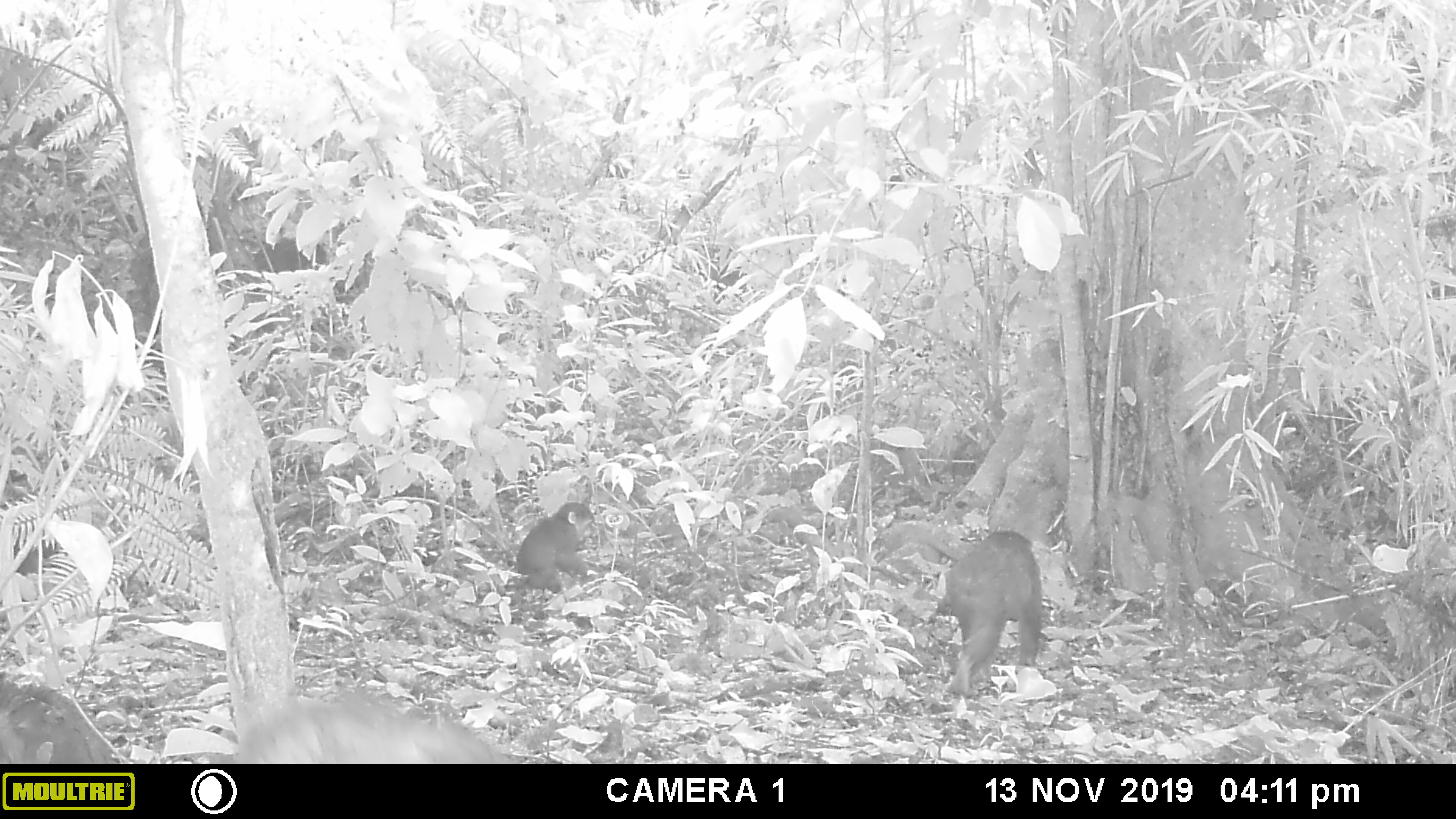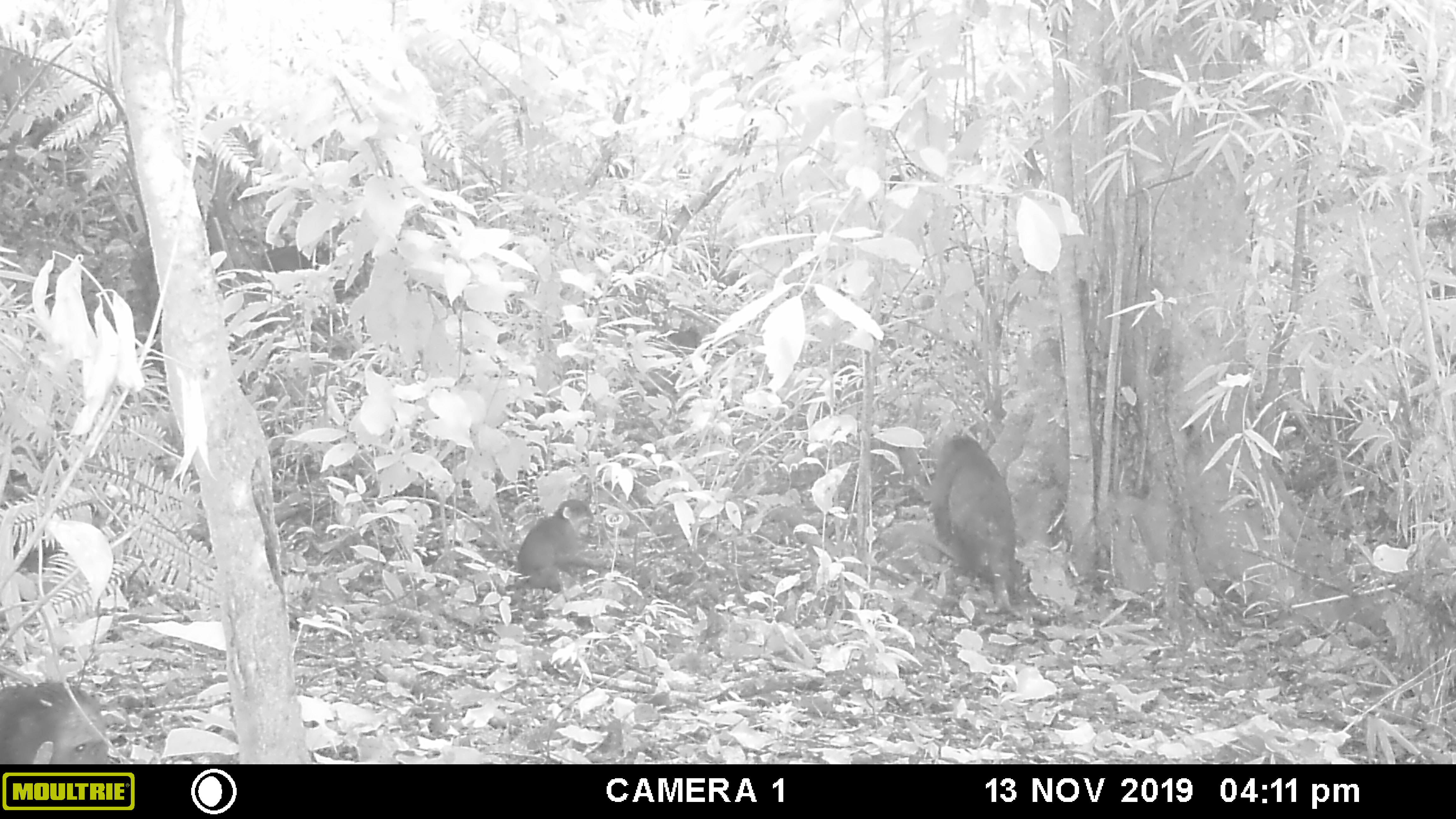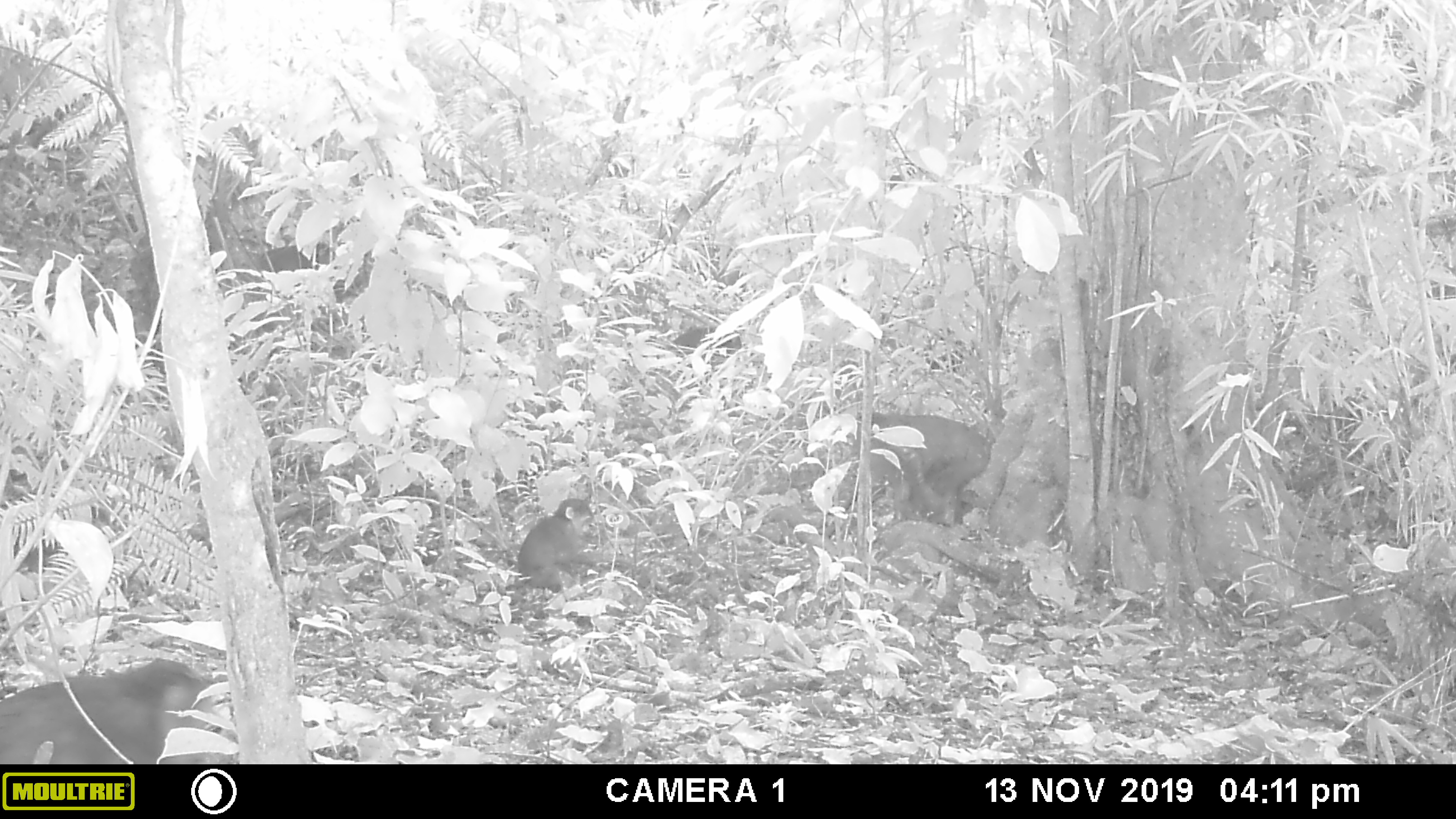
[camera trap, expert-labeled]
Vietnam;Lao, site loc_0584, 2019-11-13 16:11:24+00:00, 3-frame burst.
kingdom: Animalia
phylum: Chordata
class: Mammalia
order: Primates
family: Cercopithecidae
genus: Macaca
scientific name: Macaca arctoides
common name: stump-tailed macaque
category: stump tailed macaque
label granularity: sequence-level